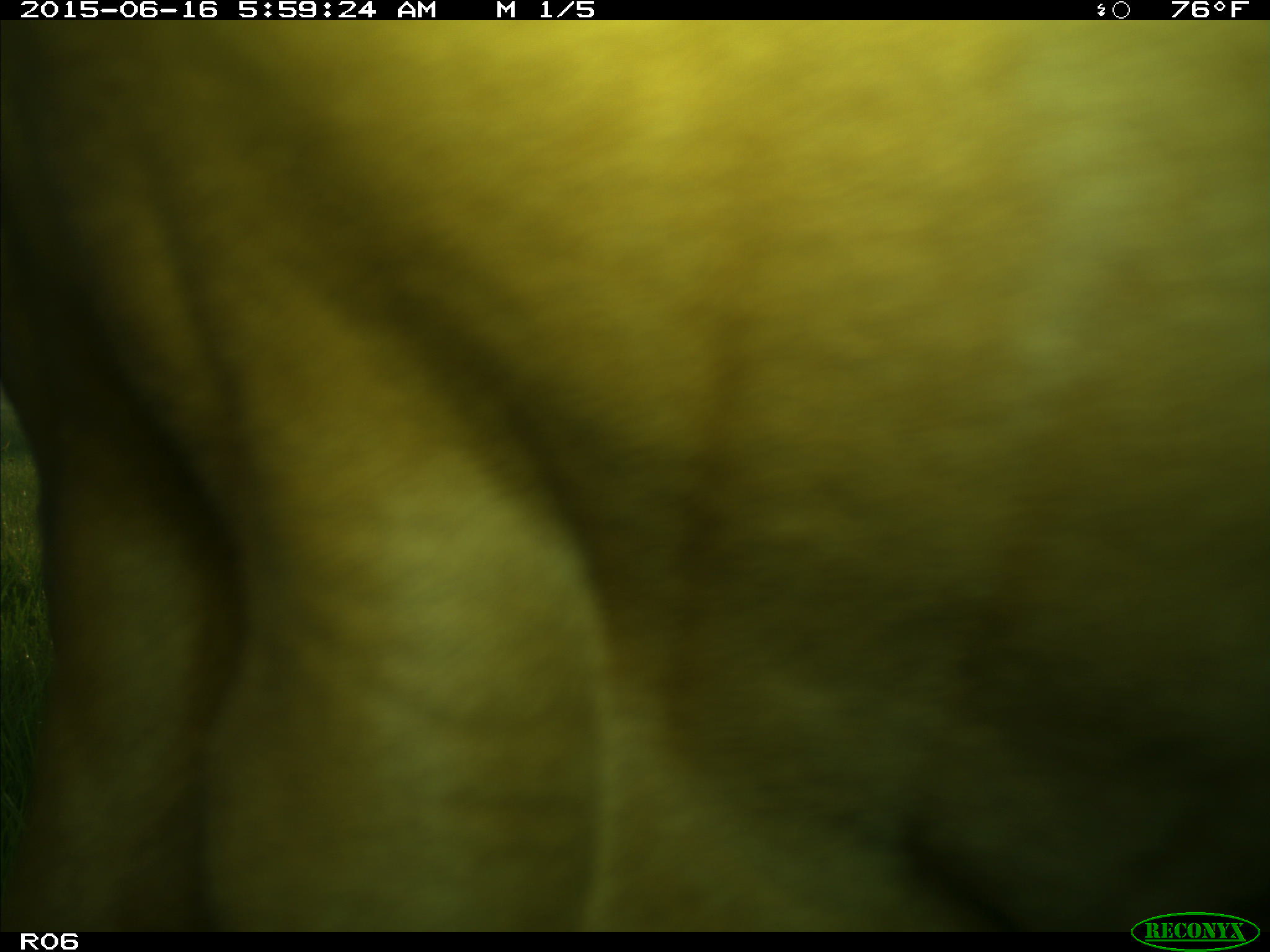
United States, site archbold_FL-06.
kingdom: Animalia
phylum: Chordata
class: Mammalia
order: Artiodactyla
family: Bovidae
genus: Bos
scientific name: Bos taurus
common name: domestic cow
Bos taurus (domestic cow).